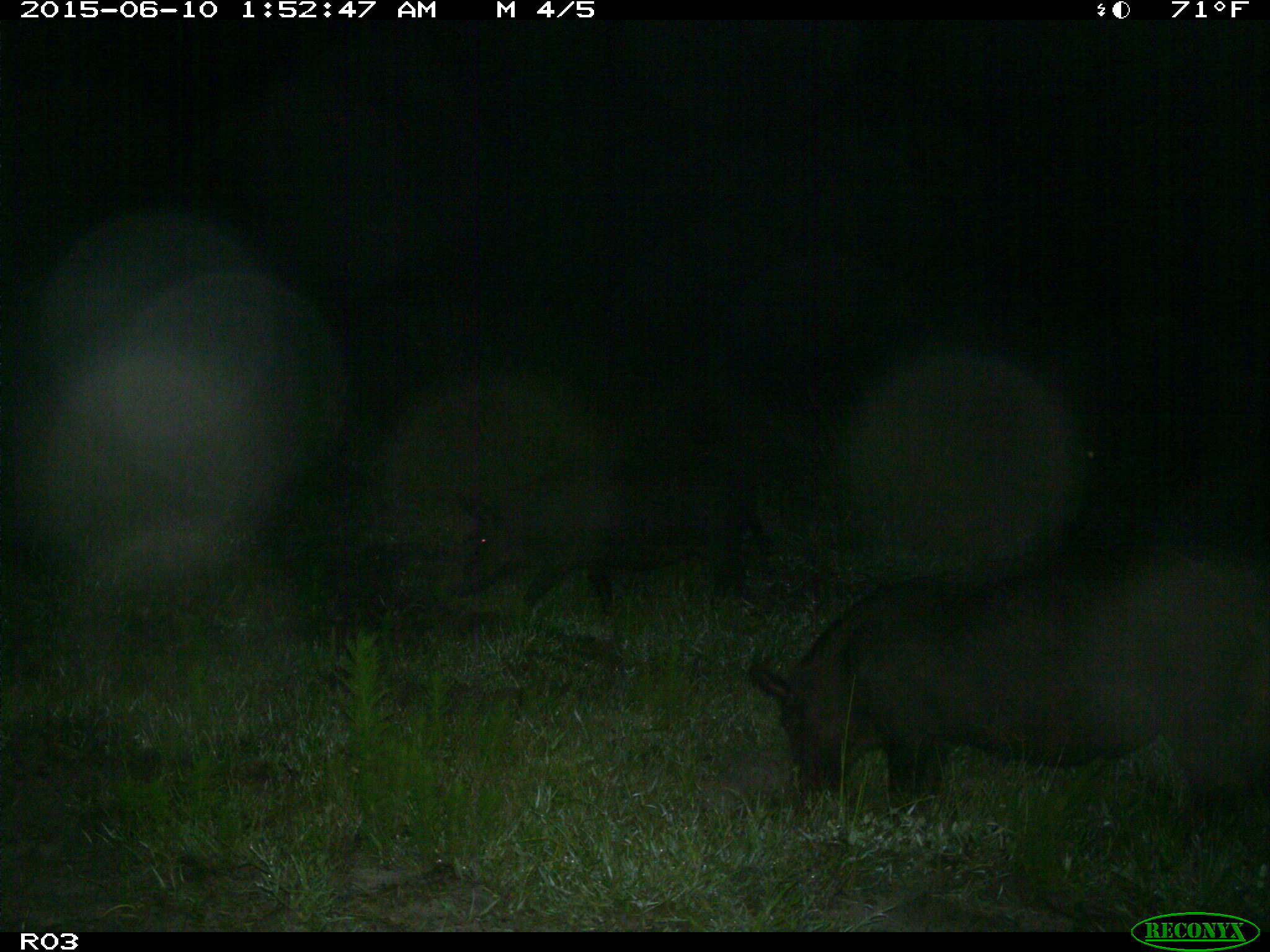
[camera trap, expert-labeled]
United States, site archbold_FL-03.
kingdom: Animalia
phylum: Chordata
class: Mammalia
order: Artiodactyla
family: Suidae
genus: Sus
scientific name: Sus scrofa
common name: wild boar